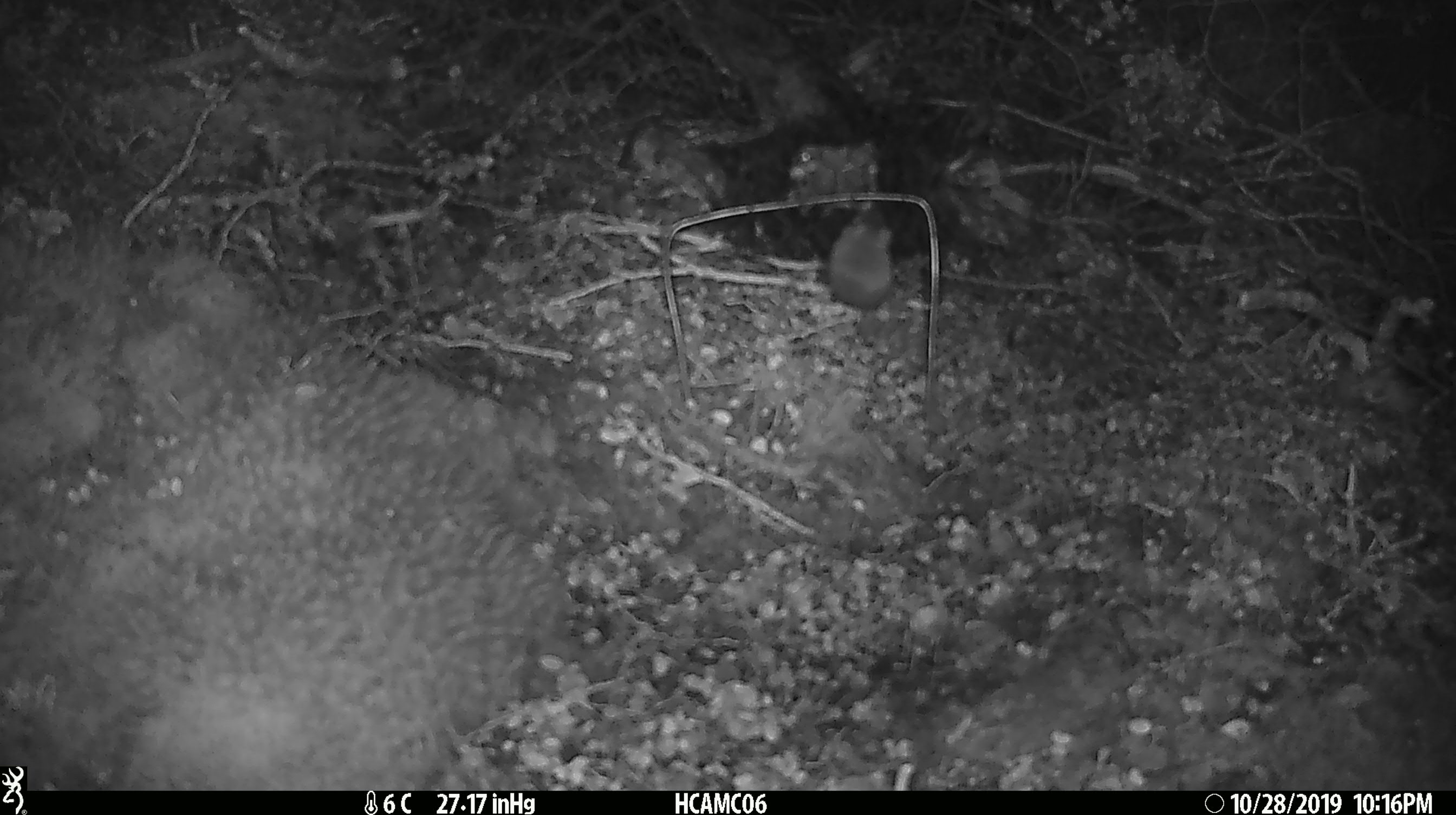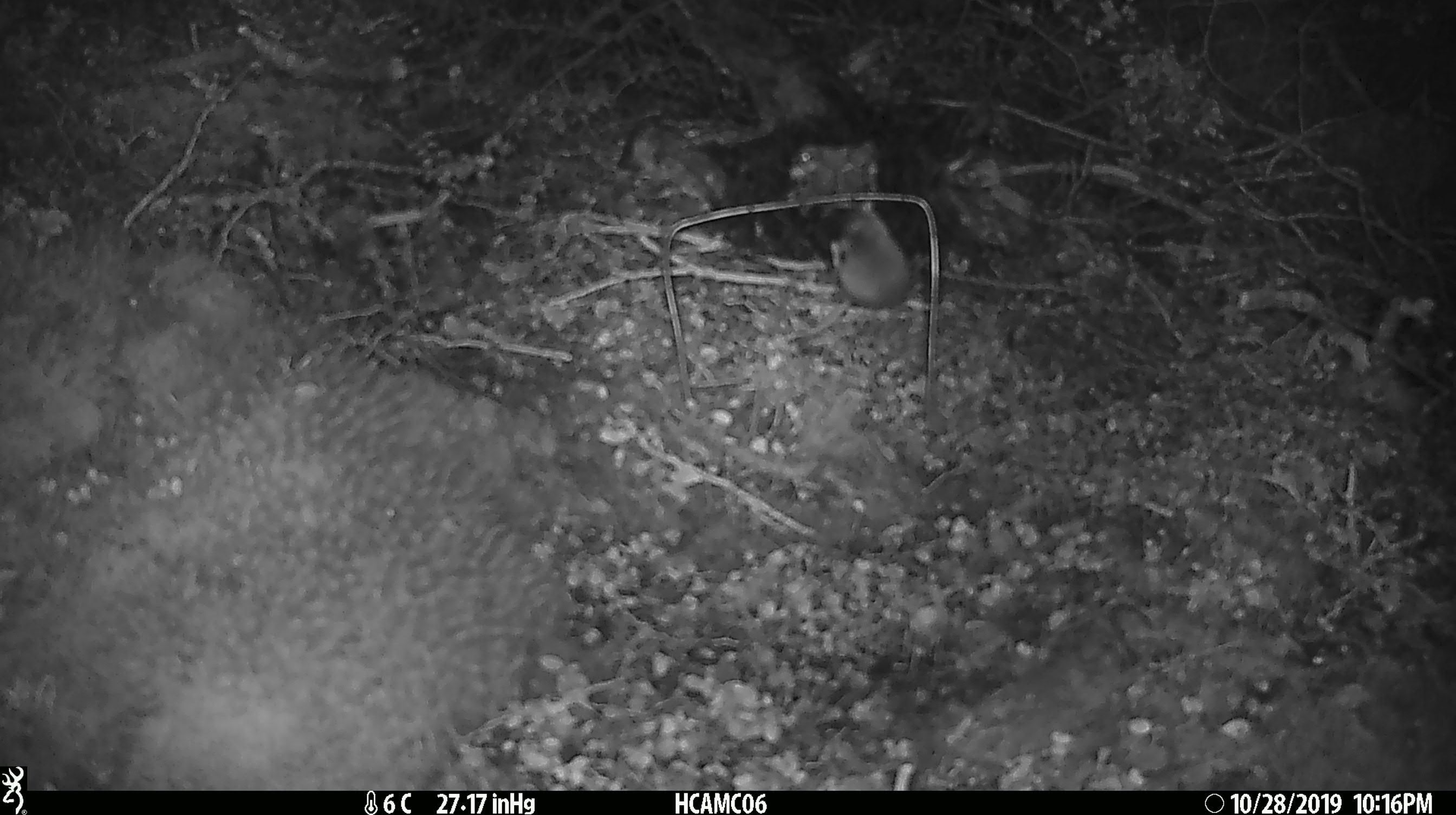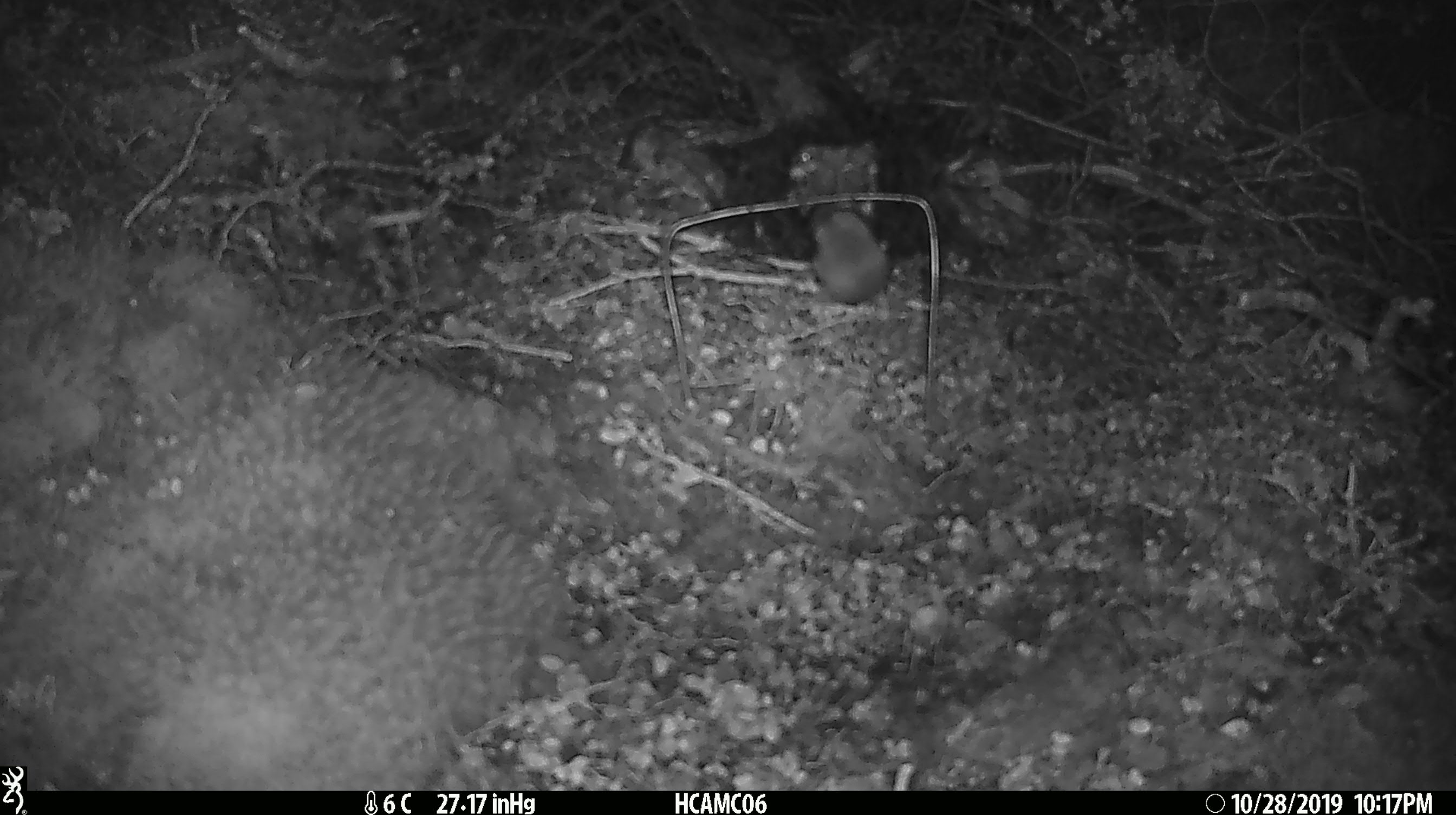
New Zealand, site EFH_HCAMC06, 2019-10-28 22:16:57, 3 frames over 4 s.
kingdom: Animalia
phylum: Chordata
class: Mammalia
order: Rodentia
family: Muridae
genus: Mus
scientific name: Mus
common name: mouse